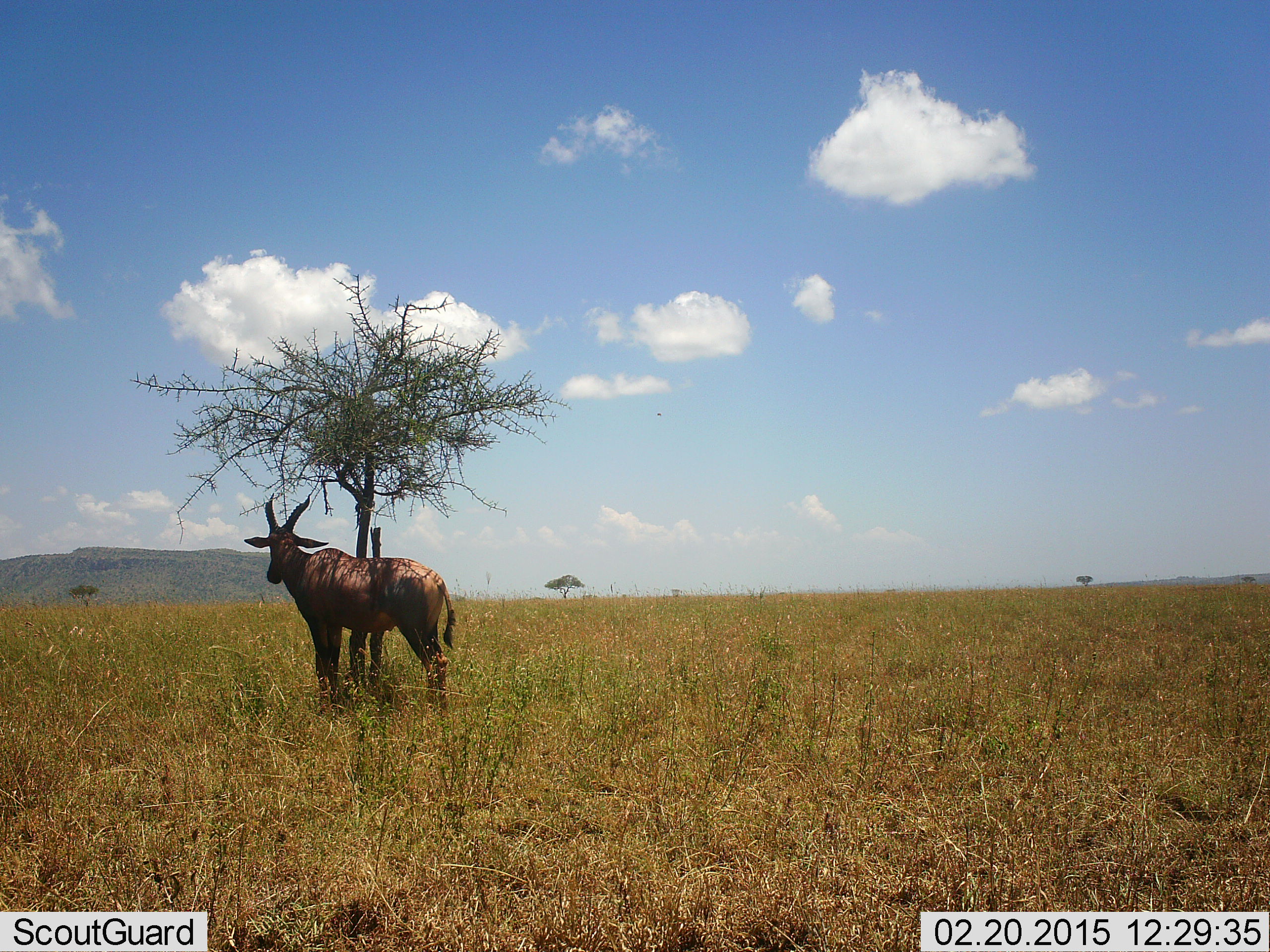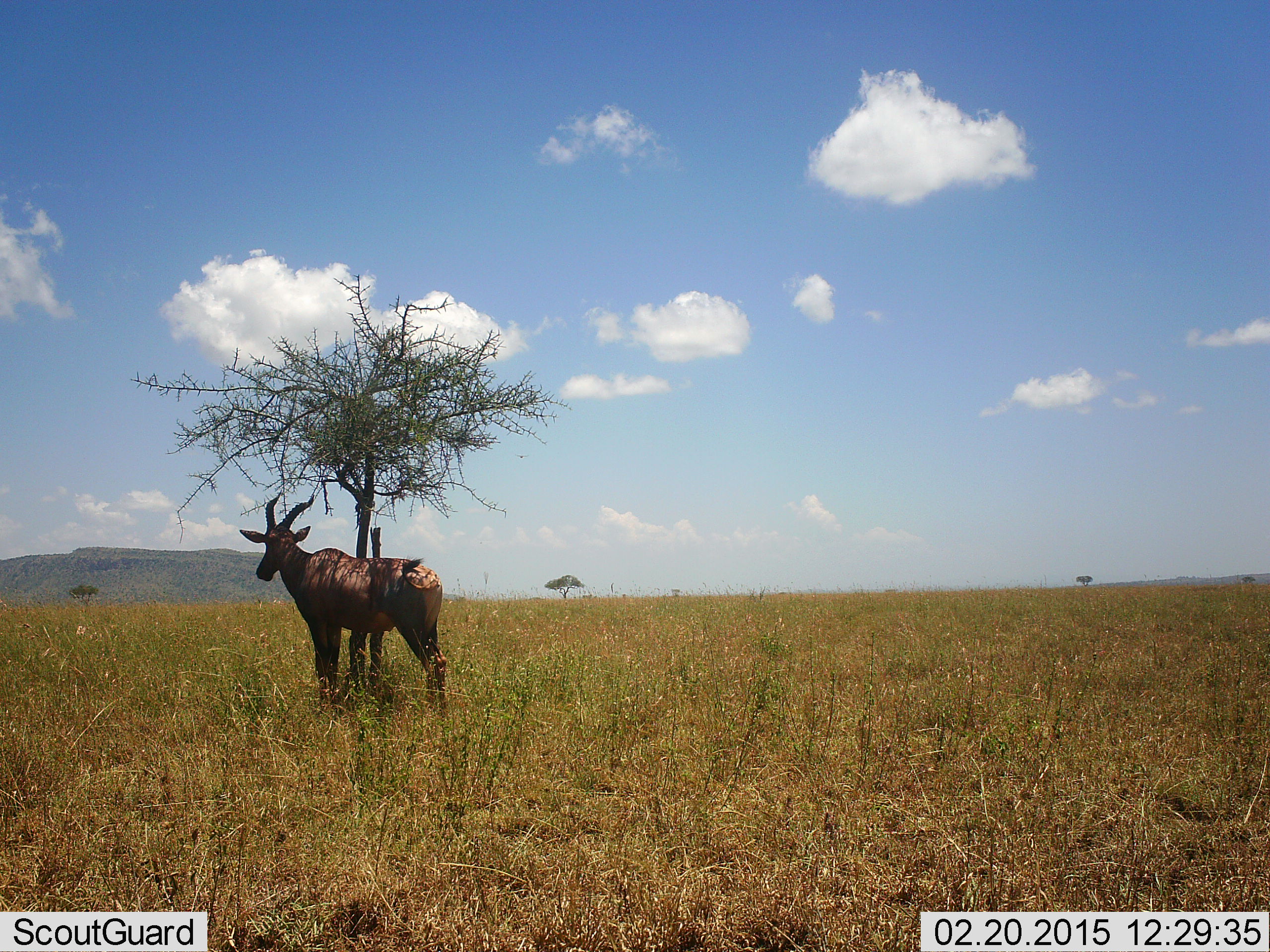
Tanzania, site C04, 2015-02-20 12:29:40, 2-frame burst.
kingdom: Animalia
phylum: Chordata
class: Mammalia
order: Artiodactyla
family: Bovidae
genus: Damaliscus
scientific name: Damaliscus lunatus jimela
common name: topi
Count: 1.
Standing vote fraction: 100%.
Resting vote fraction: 0%.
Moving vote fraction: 0%.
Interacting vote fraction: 0%.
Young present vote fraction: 0%.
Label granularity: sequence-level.